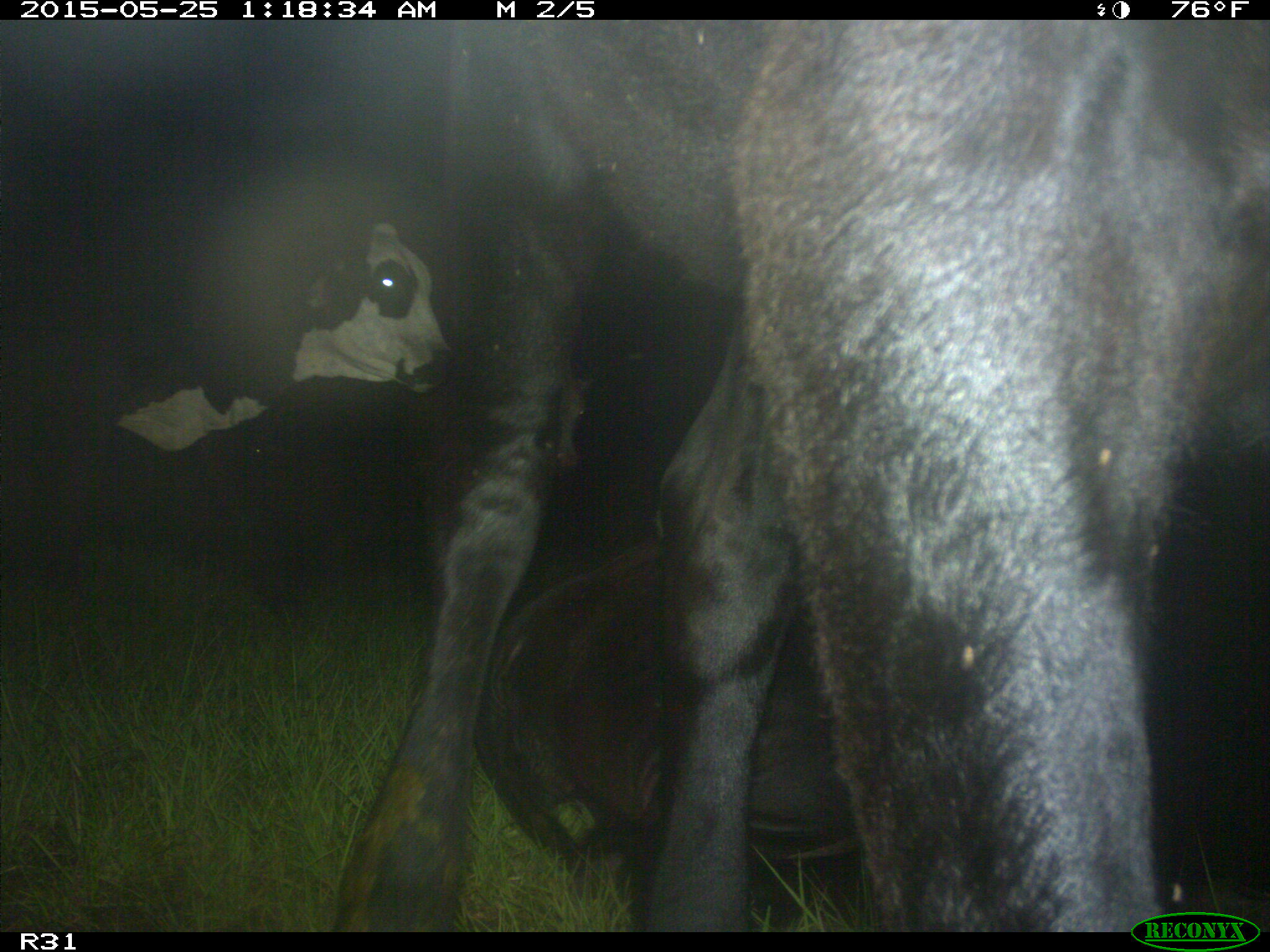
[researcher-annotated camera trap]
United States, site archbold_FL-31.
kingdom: Animalia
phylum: Chordata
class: Mammalia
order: Artiodactyla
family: Bovidae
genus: Bos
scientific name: Bos taurus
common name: domestic cow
Bos taurus (domestic cow).